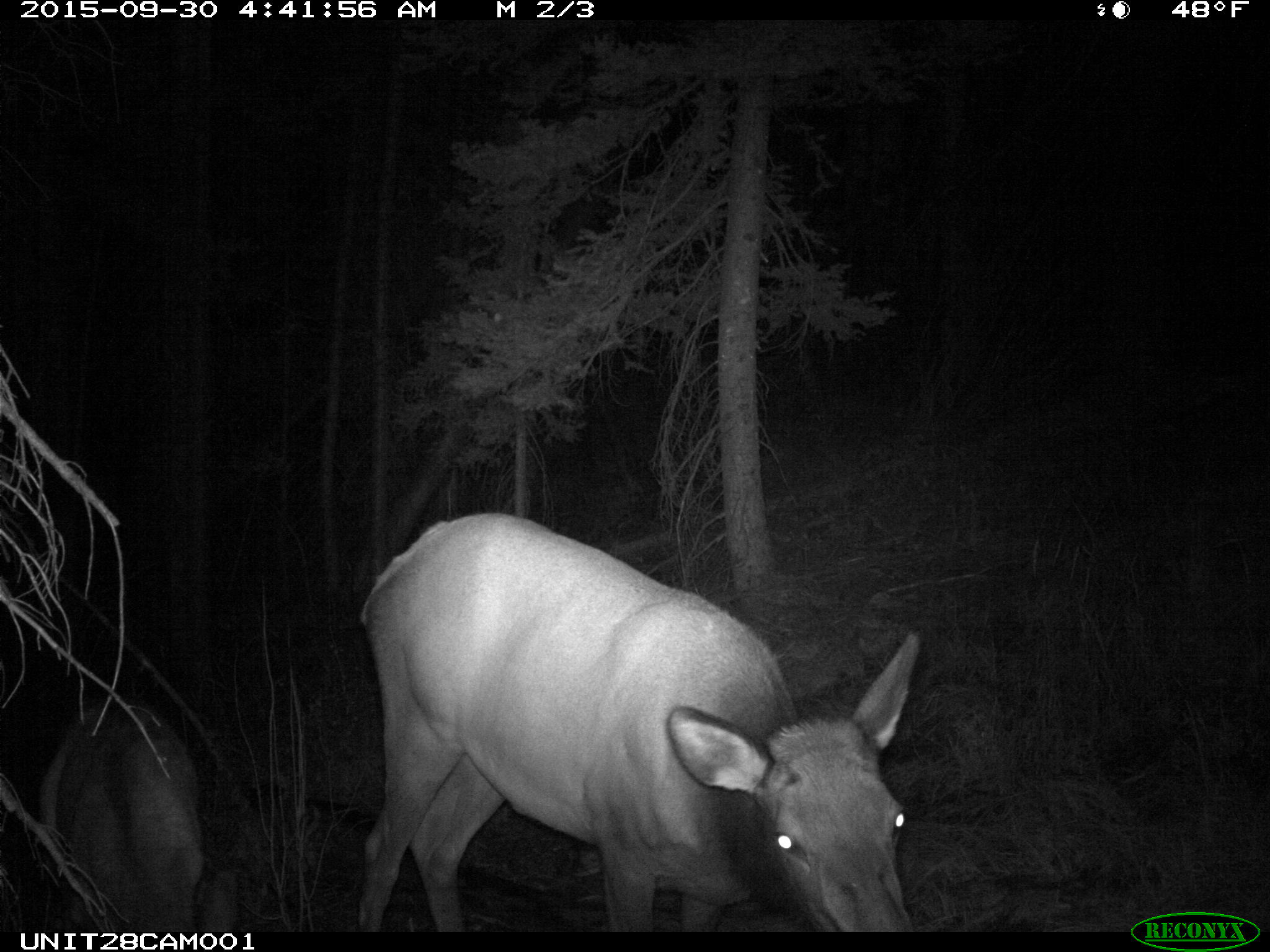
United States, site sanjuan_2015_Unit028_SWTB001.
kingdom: Animalia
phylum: Chordata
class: Mammalia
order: Artiodactyla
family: Cervidae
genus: Cervus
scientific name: Cervus elaphus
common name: red deer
Cervus elaphus (red deer).